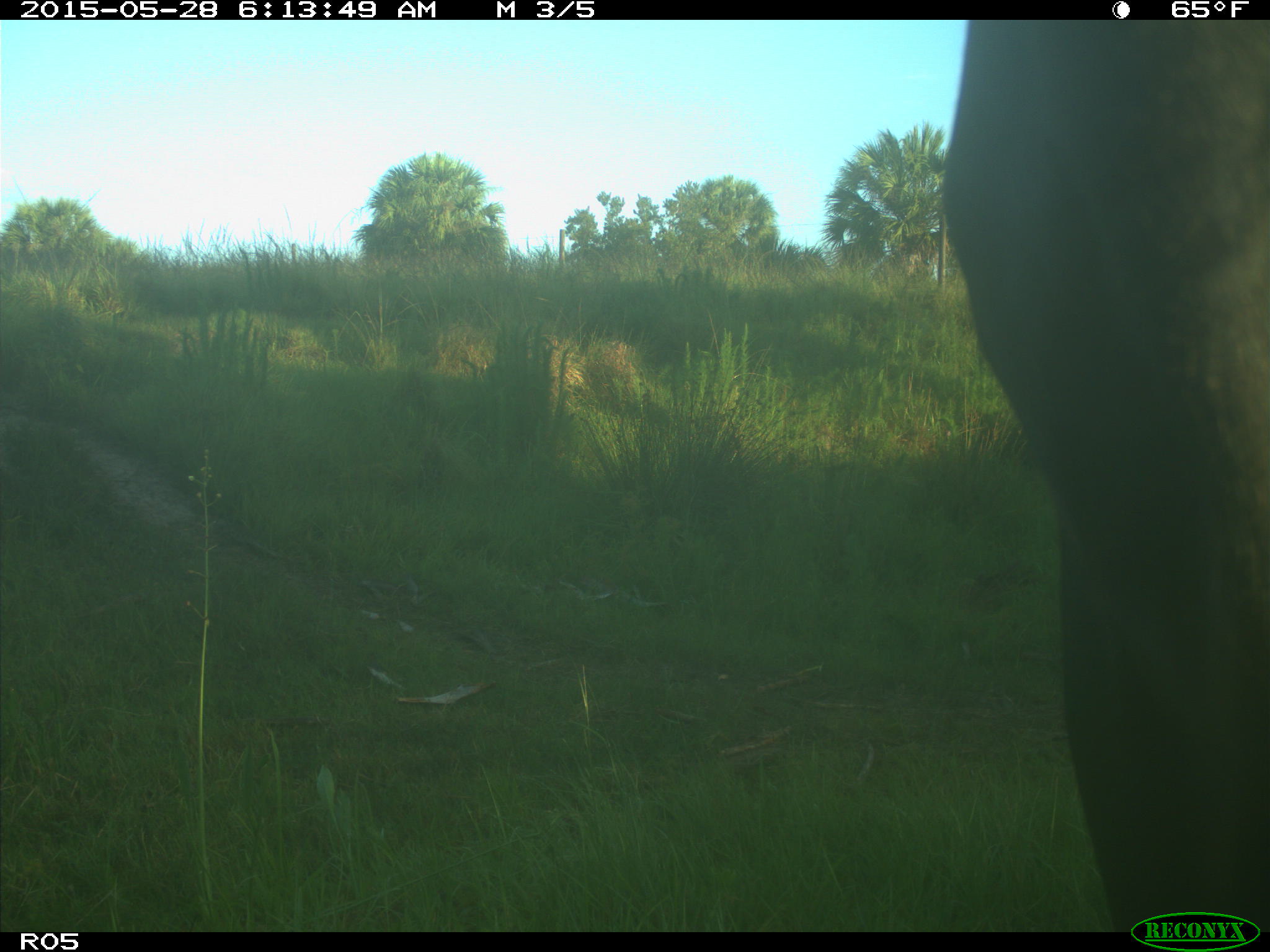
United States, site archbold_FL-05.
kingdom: Animalia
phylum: Chordata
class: Mammalia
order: Artiodactyla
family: Bovidae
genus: Bos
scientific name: Bos taurus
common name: domestic cow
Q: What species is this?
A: Bos taurus (domestic cow).